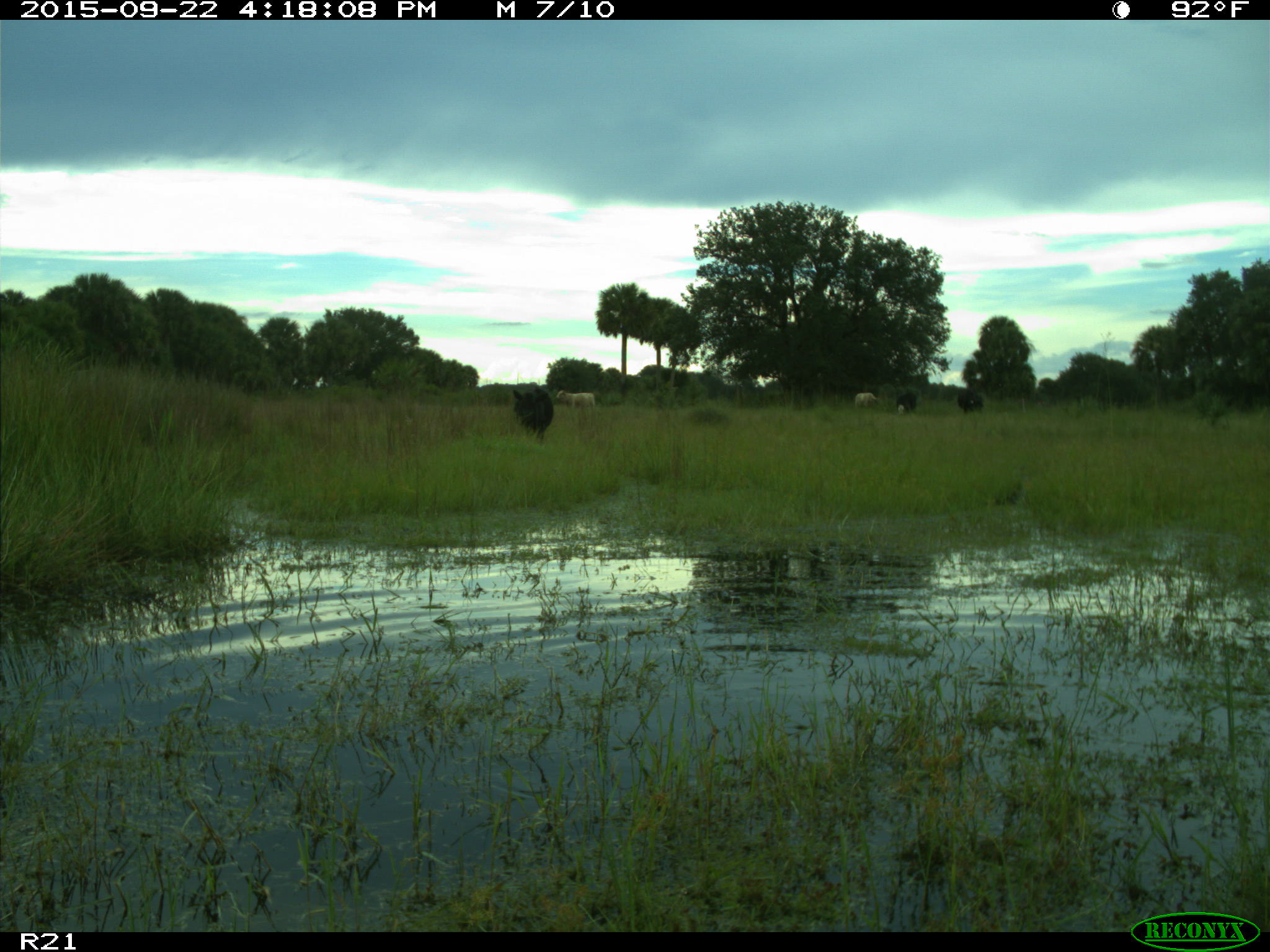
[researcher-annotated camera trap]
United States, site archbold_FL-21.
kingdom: Animalia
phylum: Chordata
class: Mammalia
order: Artiodactyla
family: Bovidae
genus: Bos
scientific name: Bos taurus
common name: domestic cow